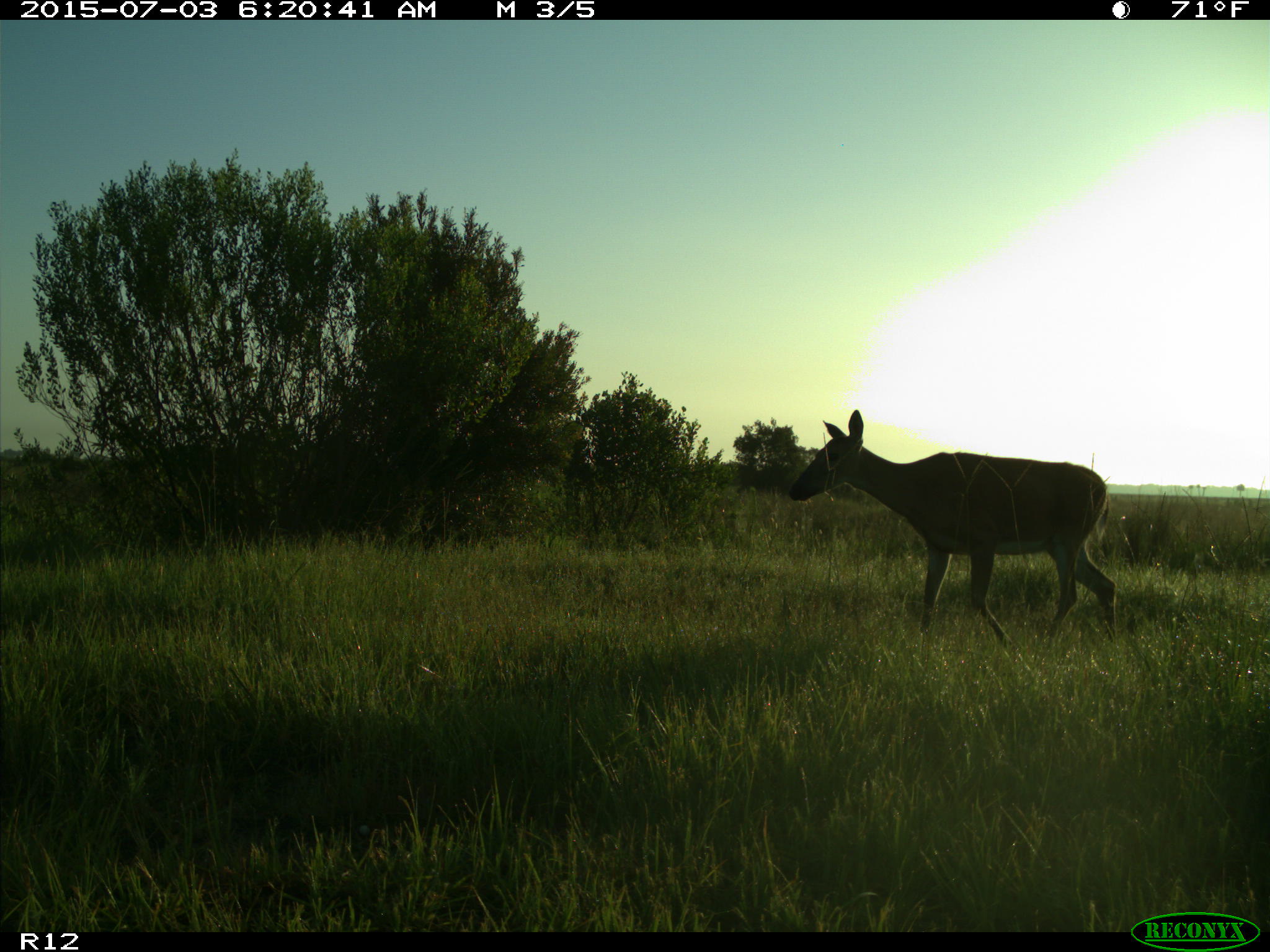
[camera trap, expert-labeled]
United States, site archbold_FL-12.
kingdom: Animalia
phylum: Chordata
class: Mammalia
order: Artiodactyla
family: Cervidae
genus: Odocoileus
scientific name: Odocoileus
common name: deer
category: unidentified deer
Unidentified deer (deer) (Odocoileus).